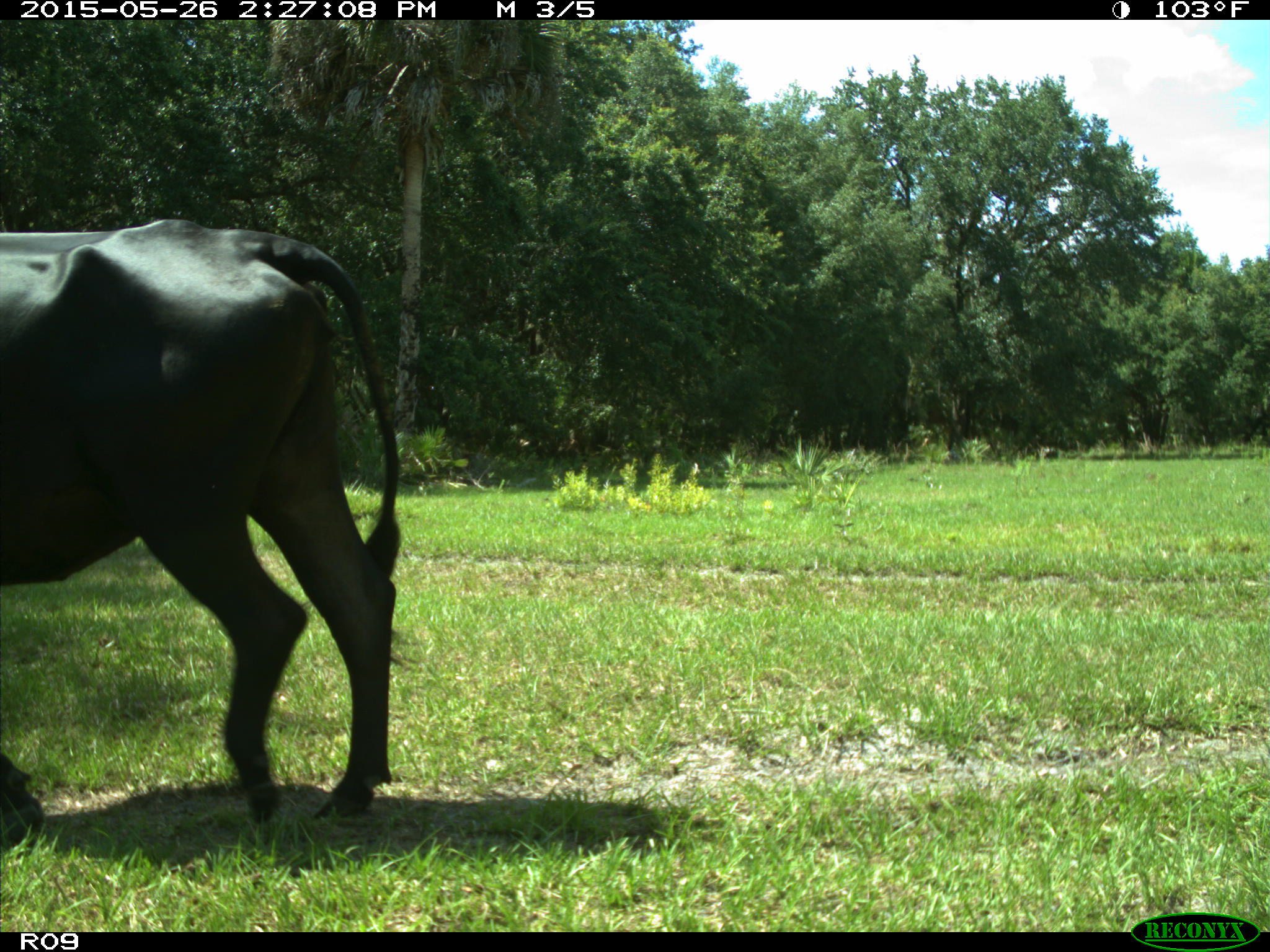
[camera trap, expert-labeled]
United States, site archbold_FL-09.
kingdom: Animalia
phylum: Chordata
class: Mammalia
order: Artiodactyla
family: Bovidae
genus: Bos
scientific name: Bos taurus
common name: domestic cow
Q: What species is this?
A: Bos taurus (domestic cow).